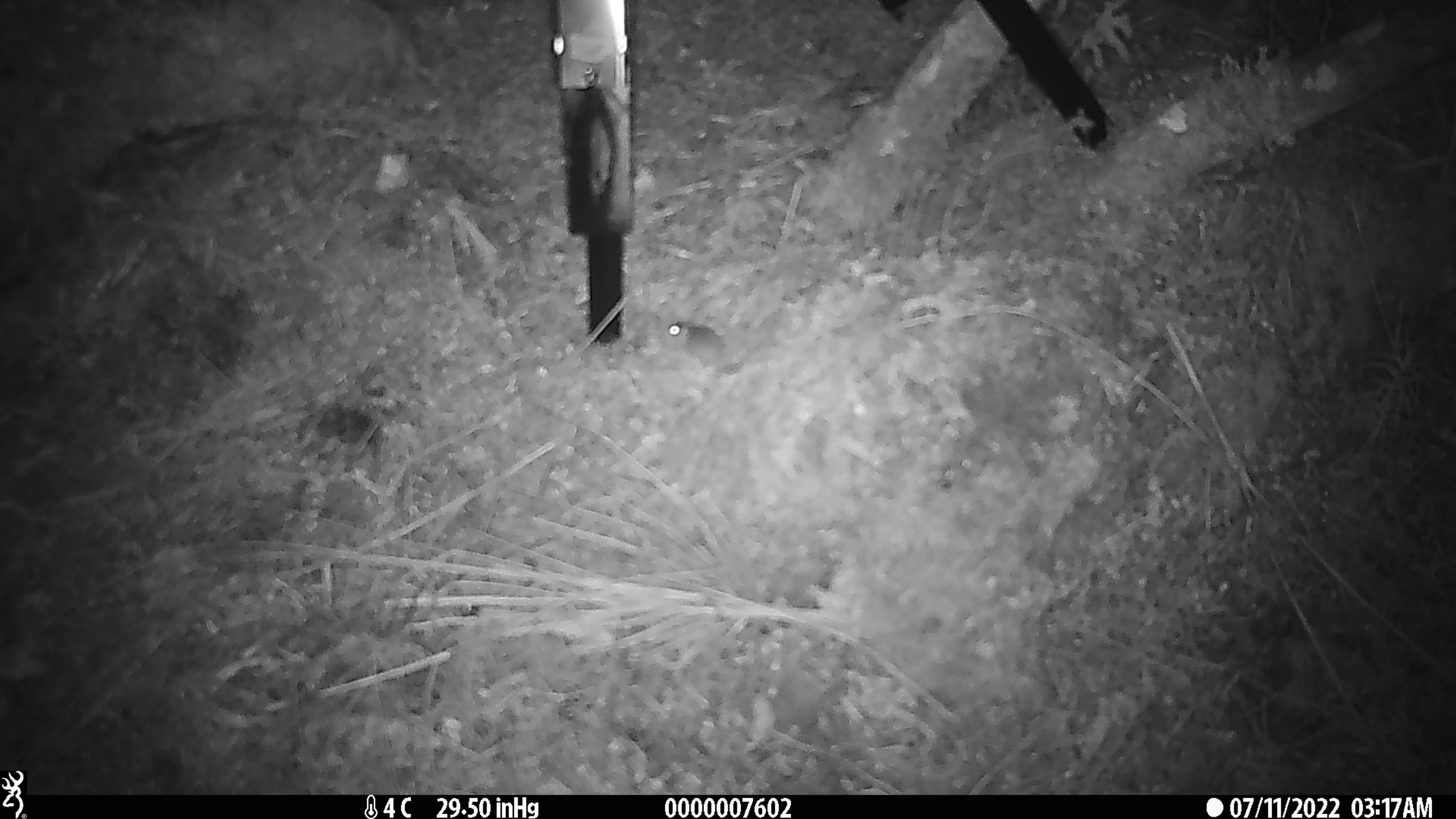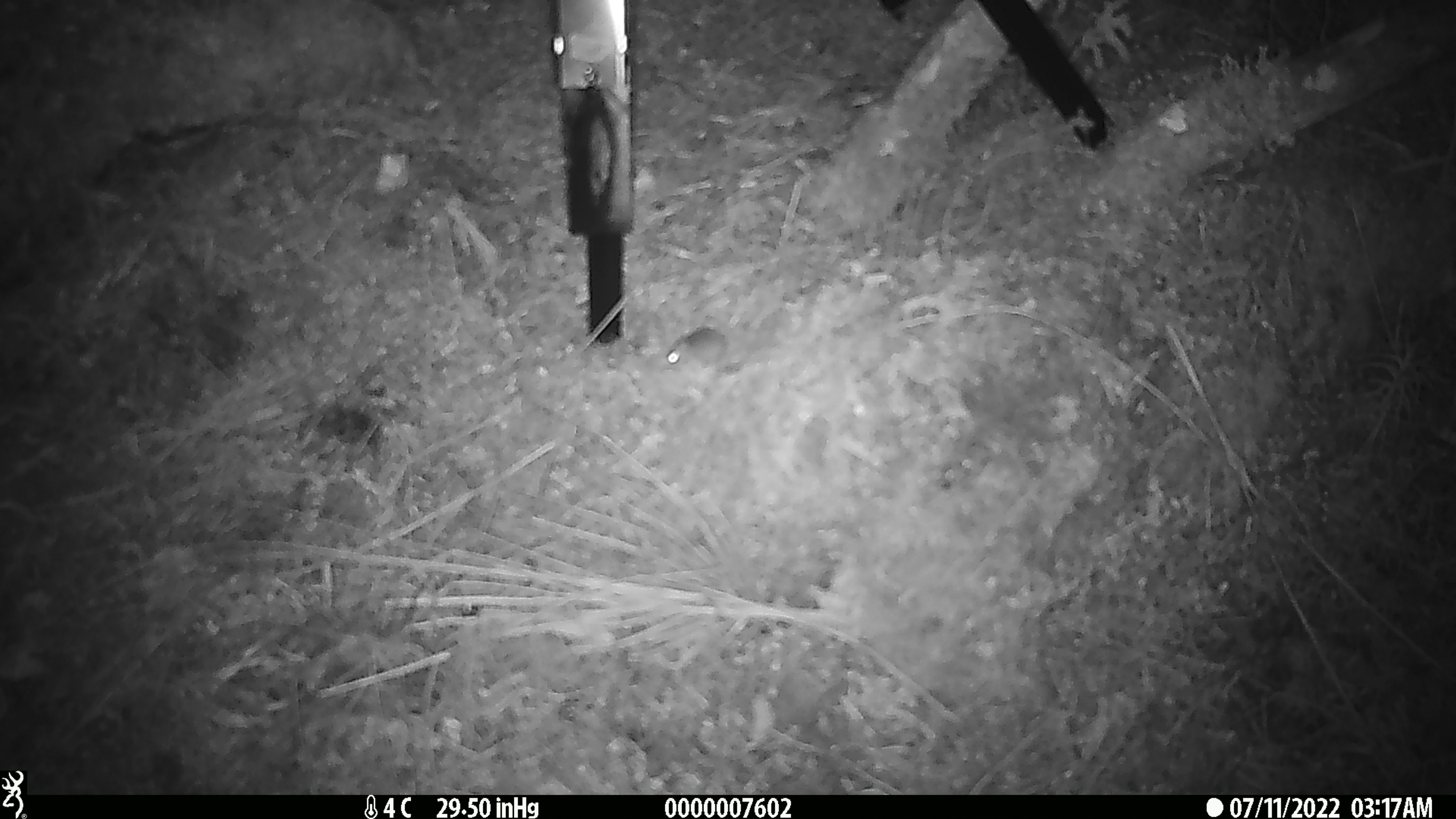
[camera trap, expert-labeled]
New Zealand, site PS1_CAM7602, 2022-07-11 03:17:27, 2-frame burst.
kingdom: Animalia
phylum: Chordata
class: Mammalia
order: Rodentia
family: Muridae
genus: Mus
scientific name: Mus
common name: mouse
Mouse (Mus).